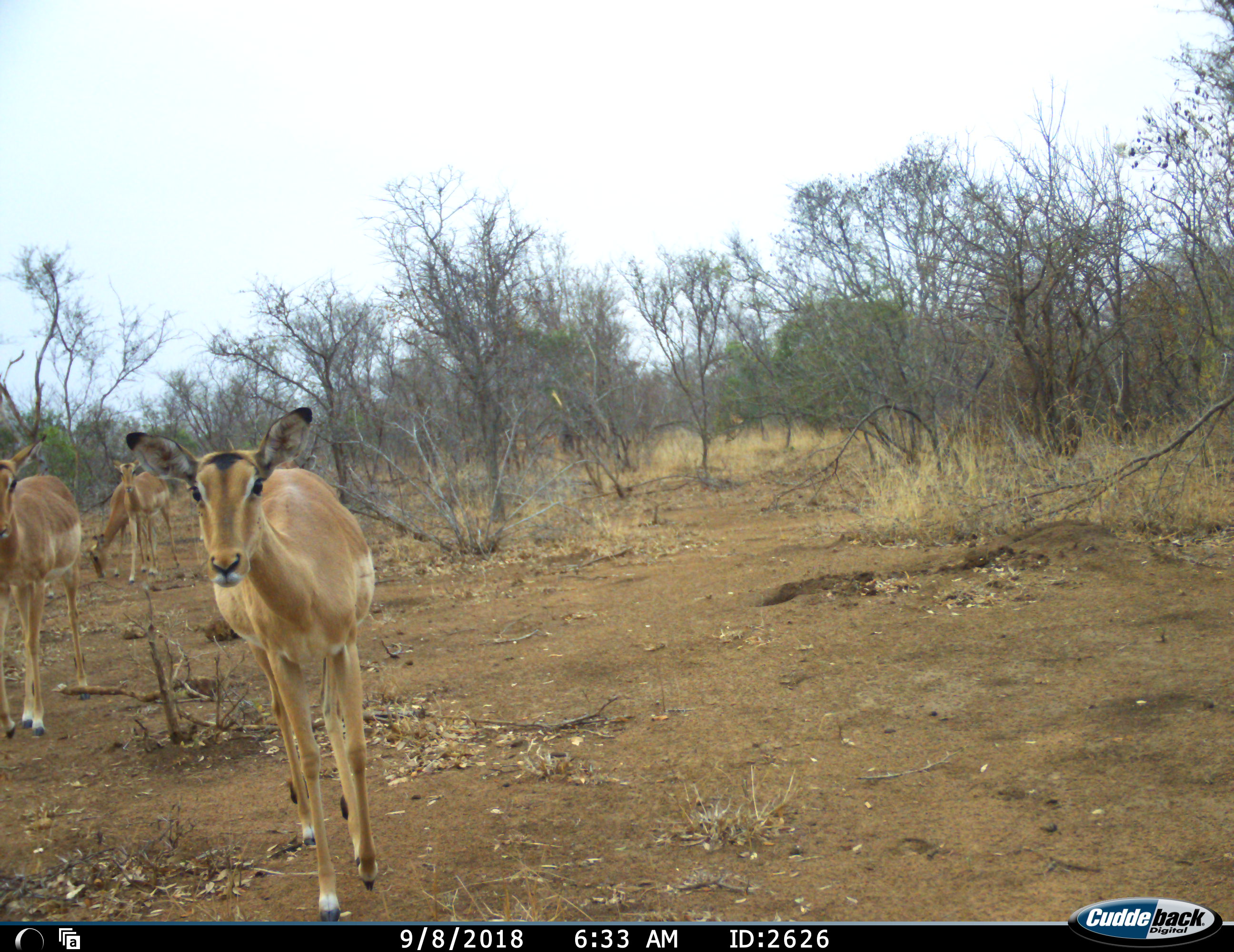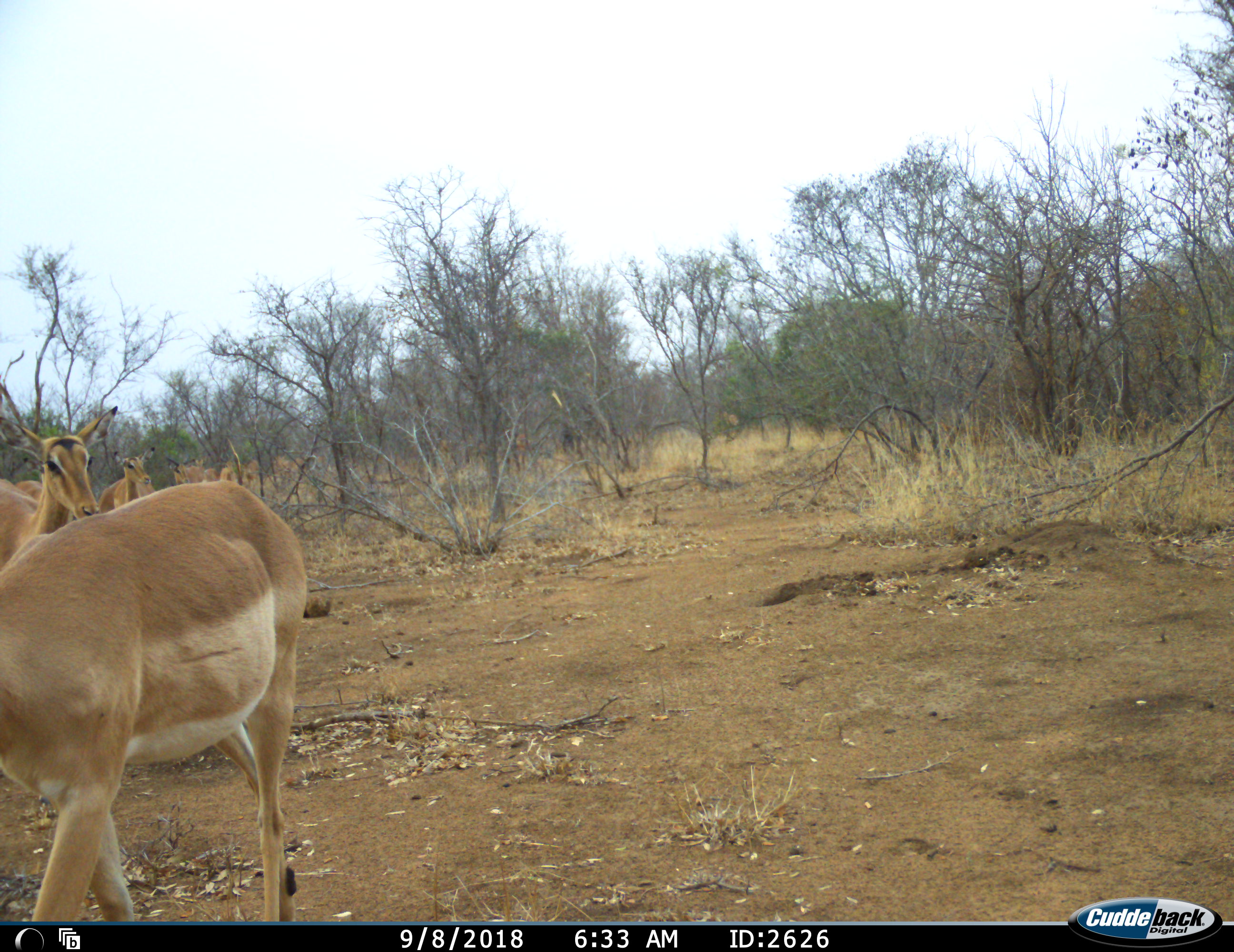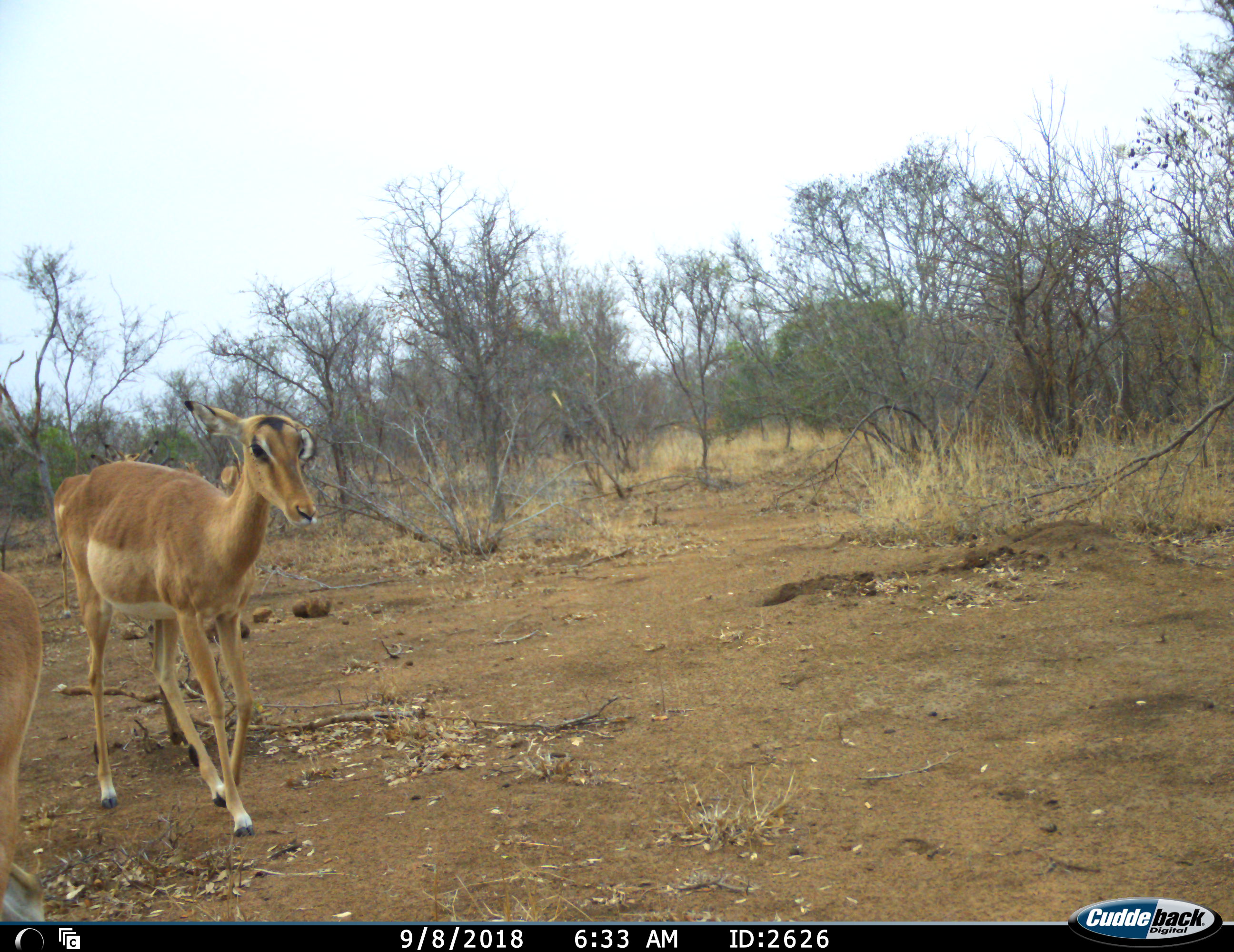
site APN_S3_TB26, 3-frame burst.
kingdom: Animalia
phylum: Chordata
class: Mammalia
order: Artiodactyla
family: Bovidae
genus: Aepyceros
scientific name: Aepyceros melampus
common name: impala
Impala (Aepyceros melampus), count 9. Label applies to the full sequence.